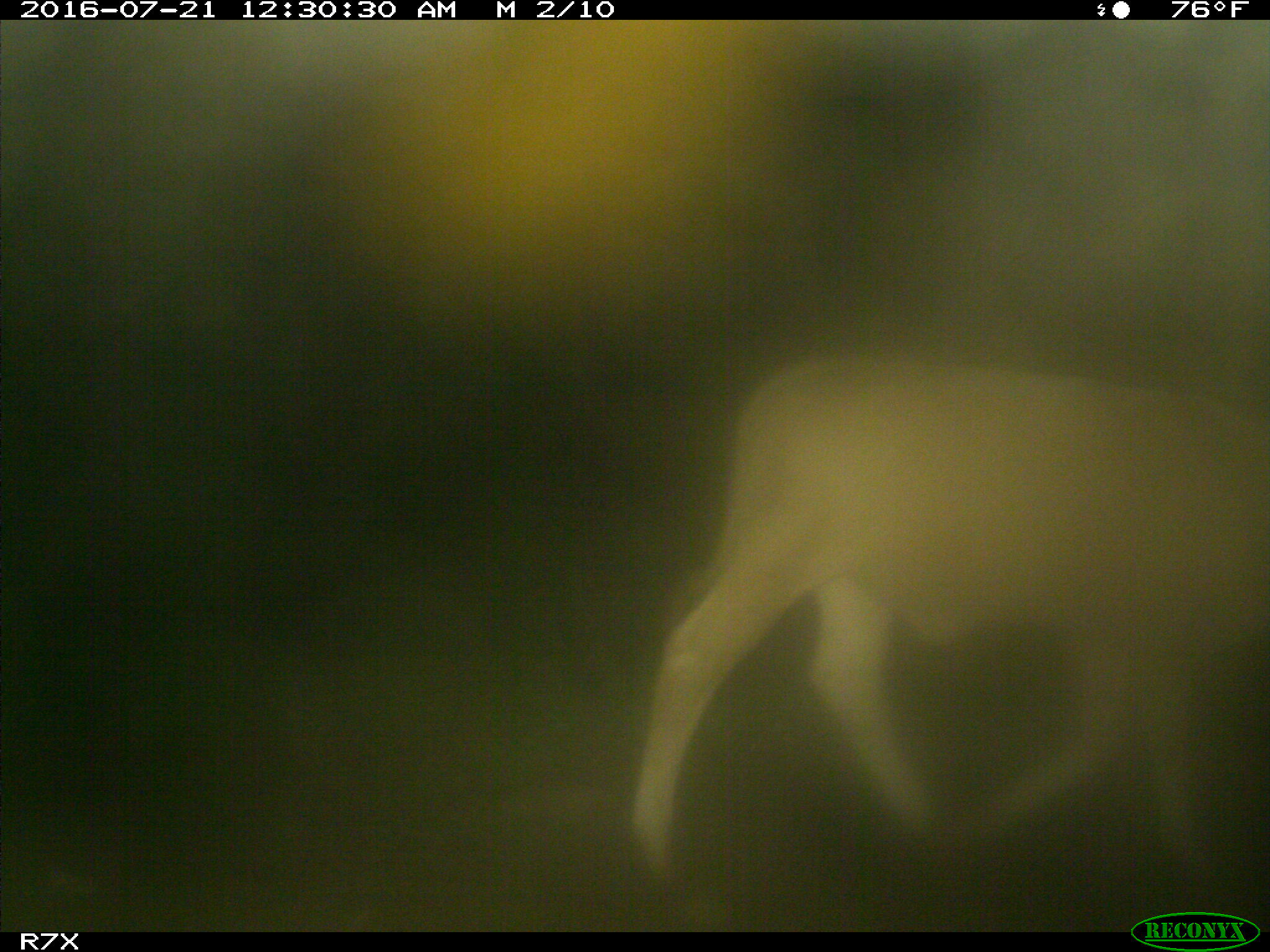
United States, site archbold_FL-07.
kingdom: Animalia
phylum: Chordata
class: Mammalia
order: Artiodactyla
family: Bovidae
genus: Bos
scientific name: Bos taurus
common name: domestic cow